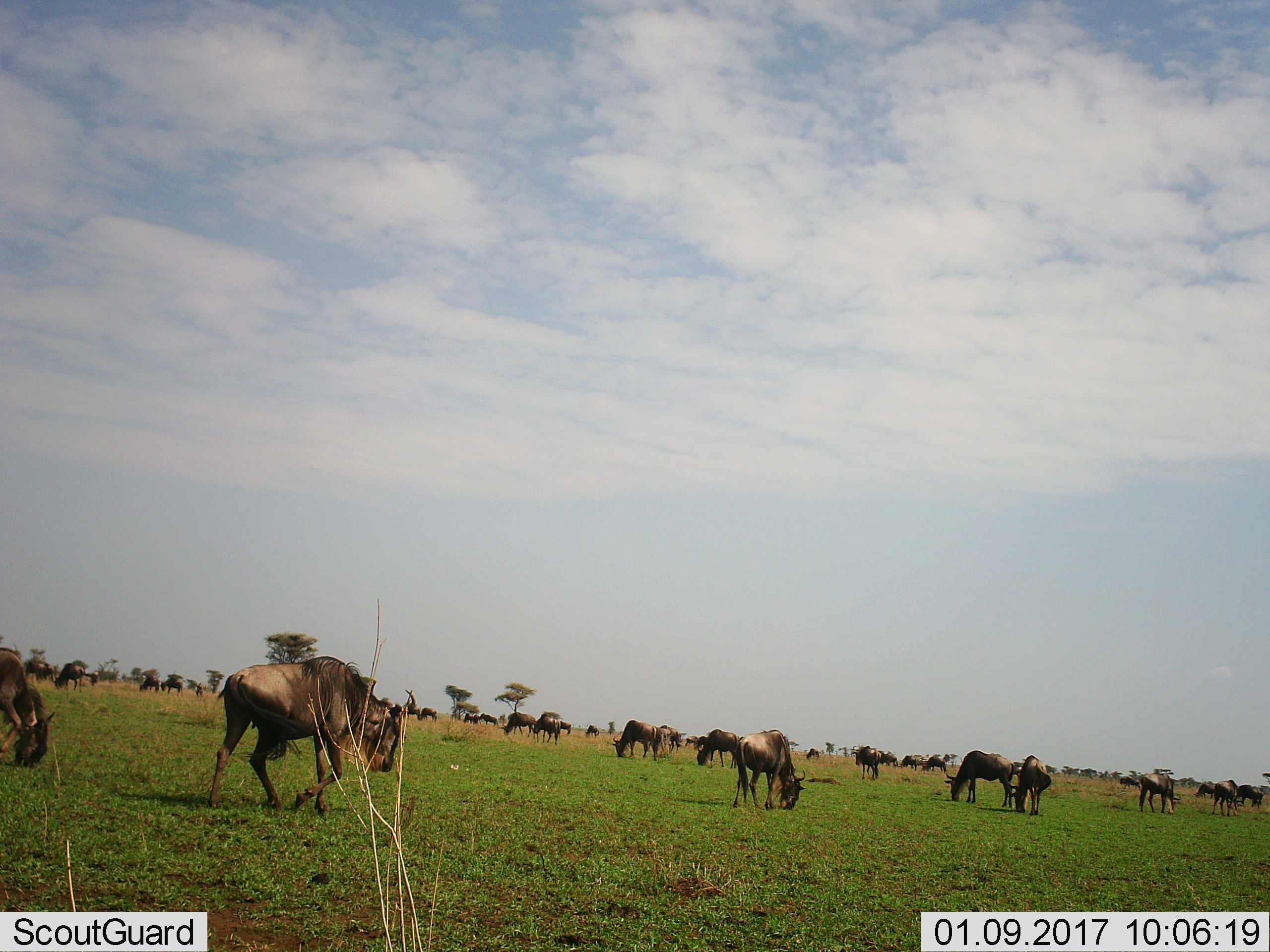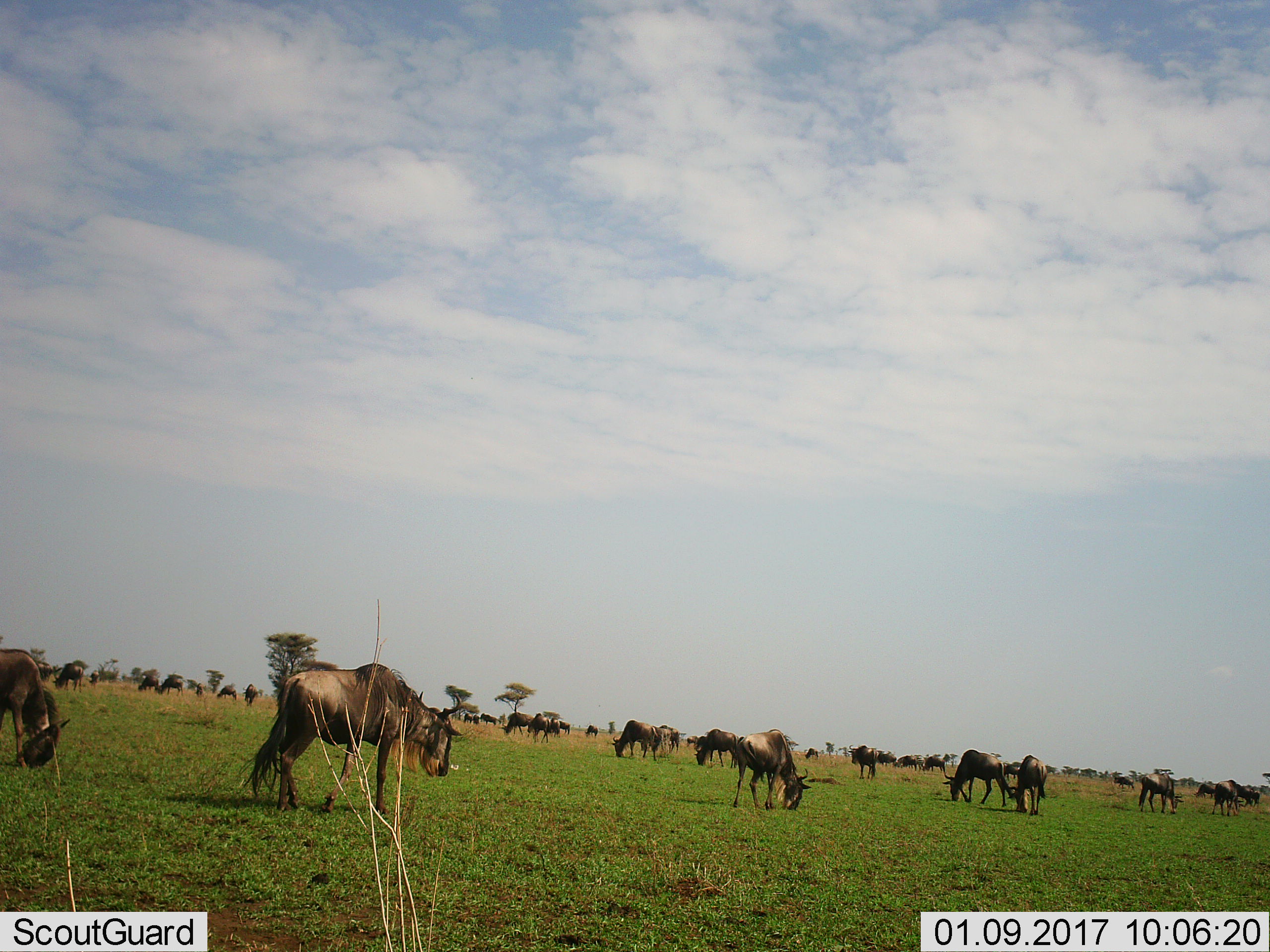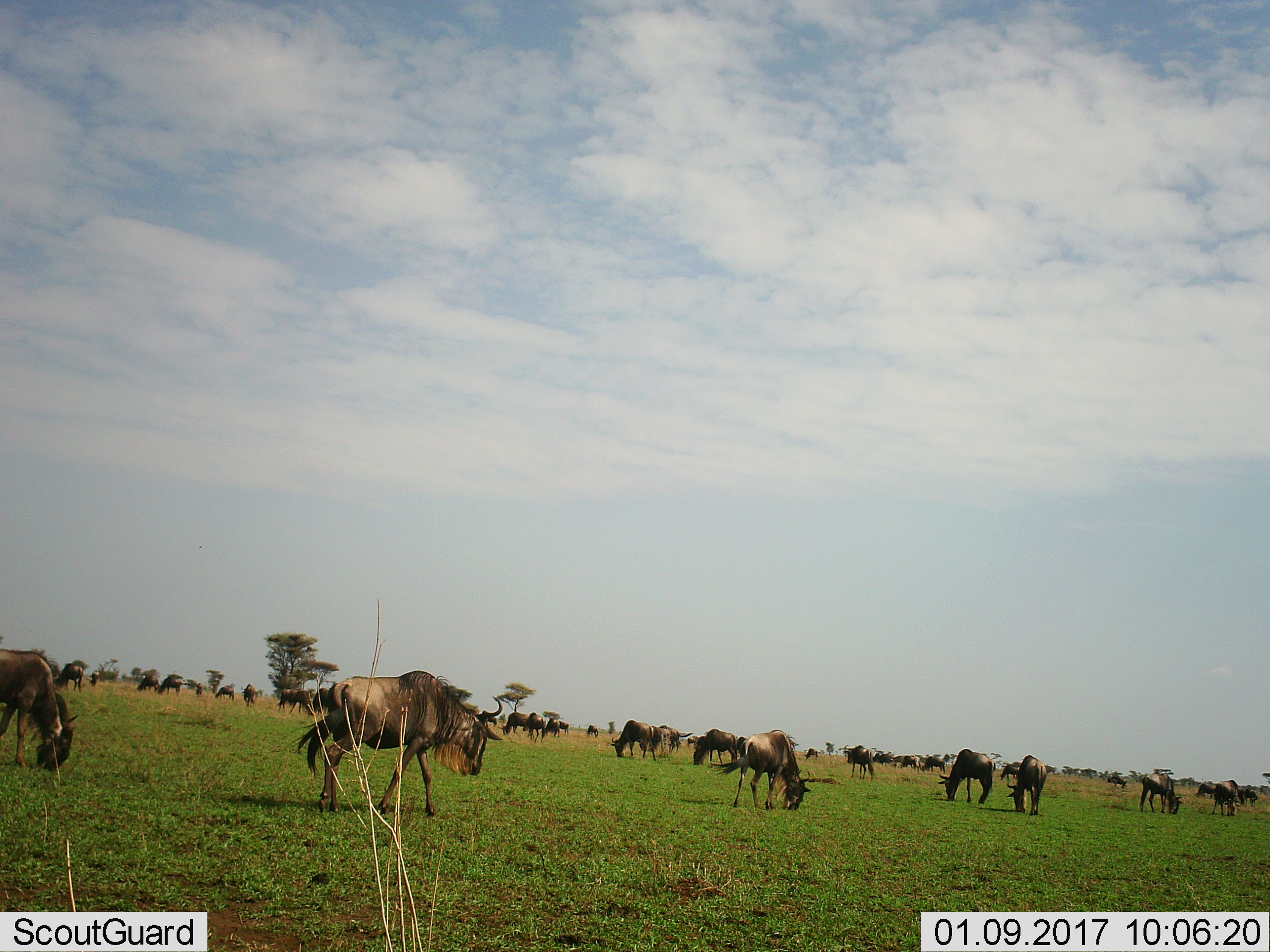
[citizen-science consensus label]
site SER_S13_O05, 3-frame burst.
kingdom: Animalia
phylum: Chordata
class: Mammalia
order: Artiodactyla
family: Bovidae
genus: Connochaetes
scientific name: Connochaetes taurinus taurinus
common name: blue wildebeest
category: wildebeestblue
Wildebeestblue (blue wildebeest) (Connochaetes taurinus taurinus), count 11-50. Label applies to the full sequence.